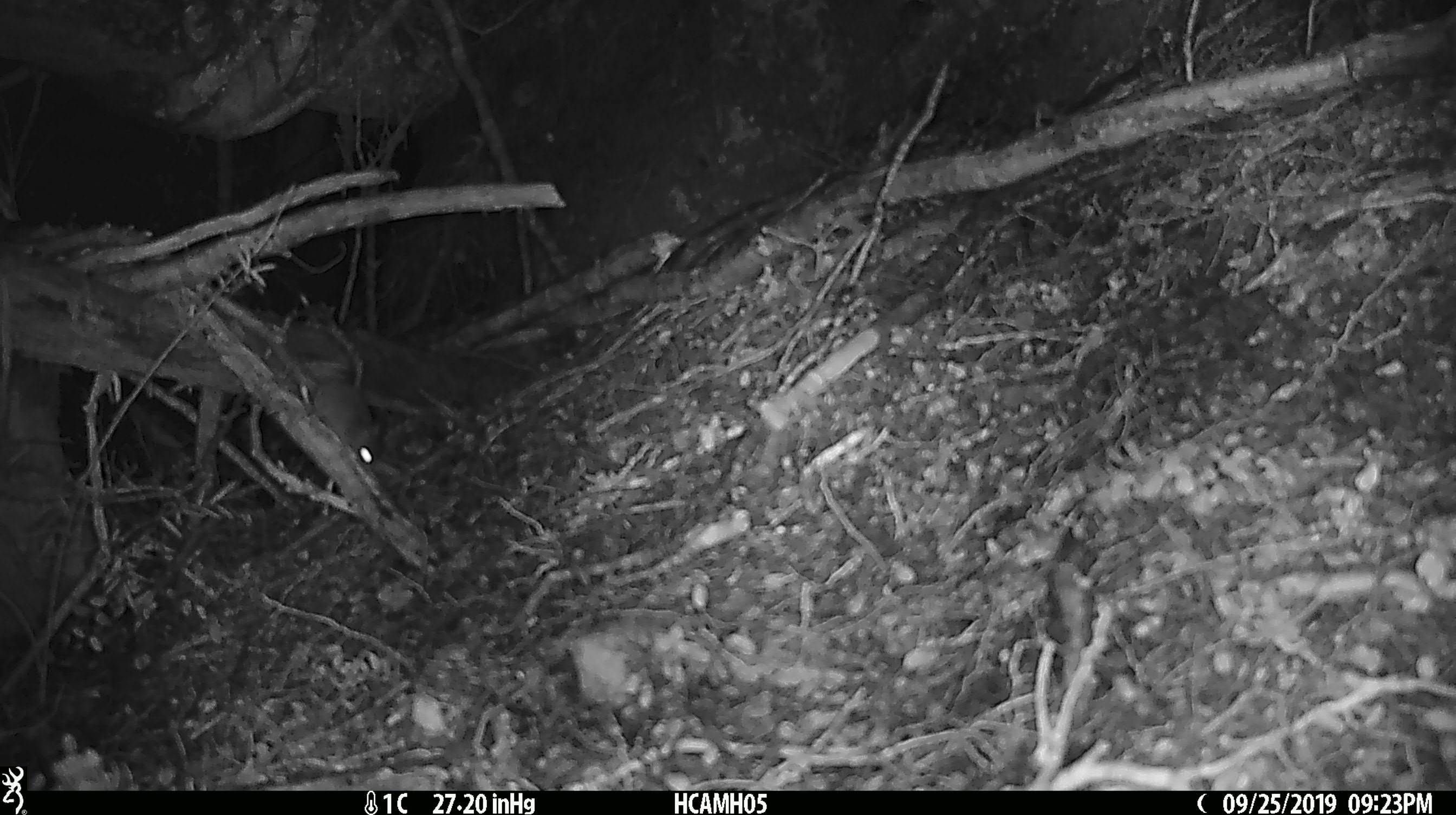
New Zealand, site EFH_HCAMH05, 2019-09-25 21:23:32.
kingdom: Animalia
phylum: Chordata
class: Mammalia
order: Rodentia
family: Muridae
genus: Mus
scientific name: Mus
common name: mouse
Mouse (Mus).